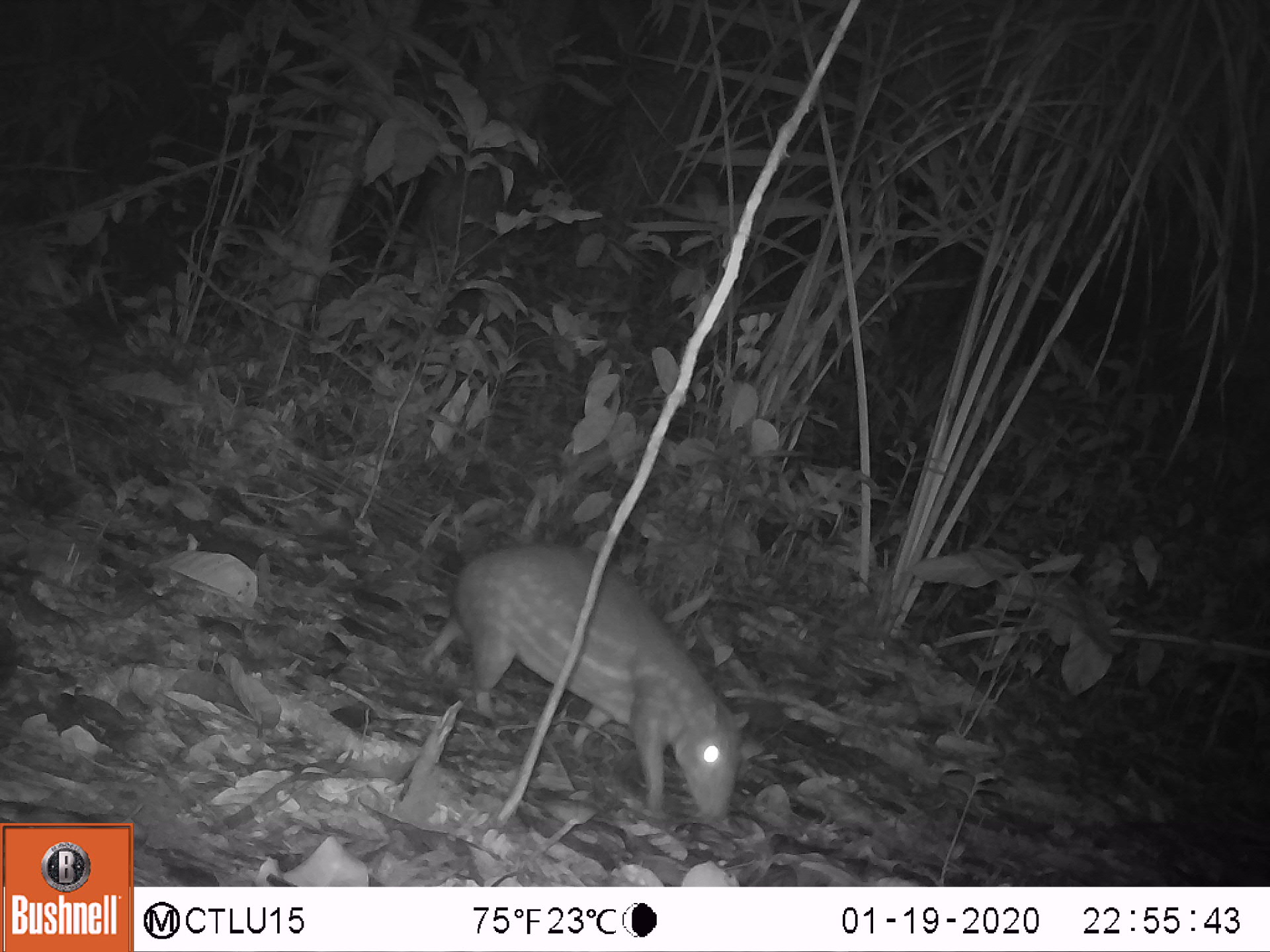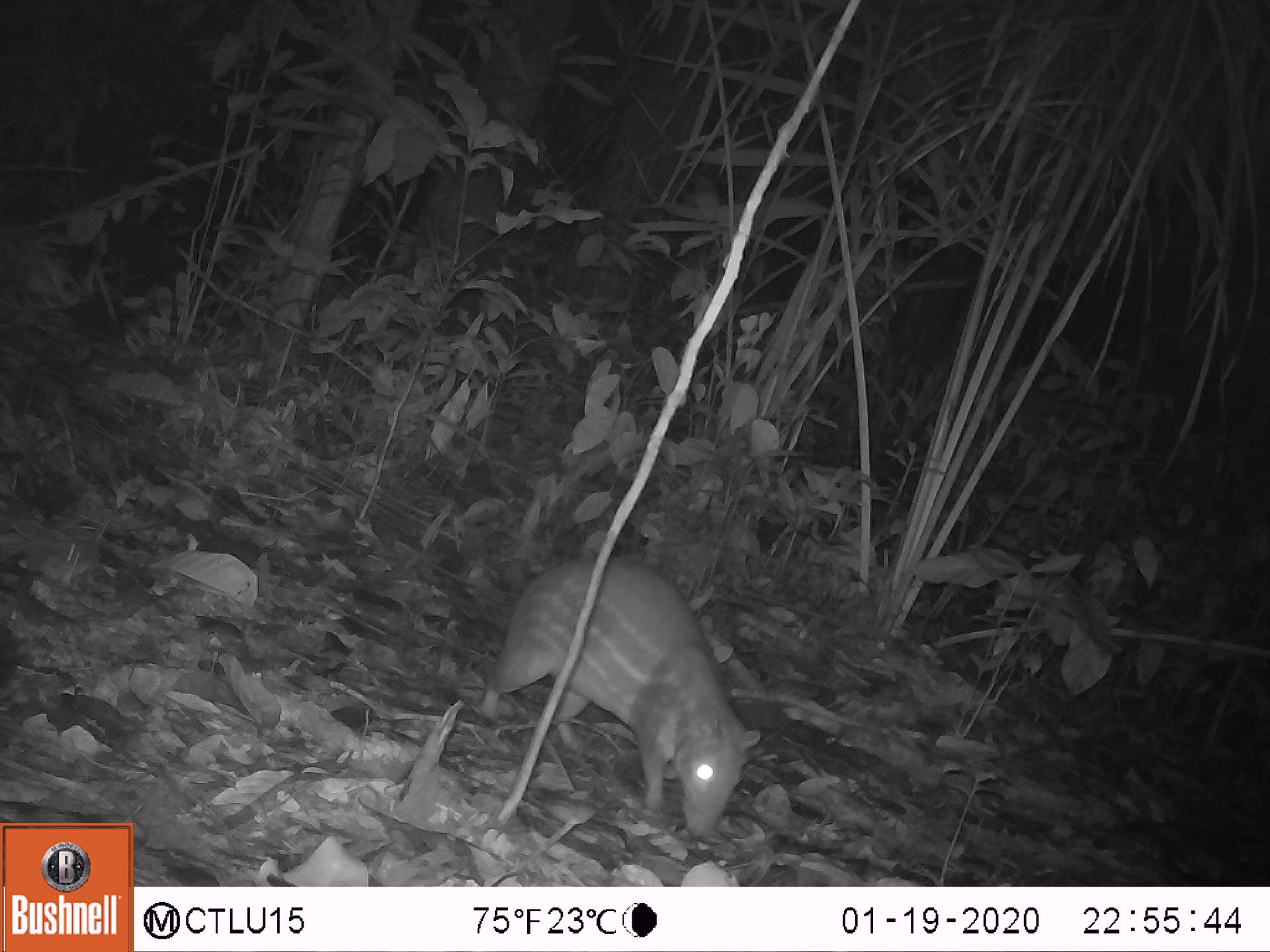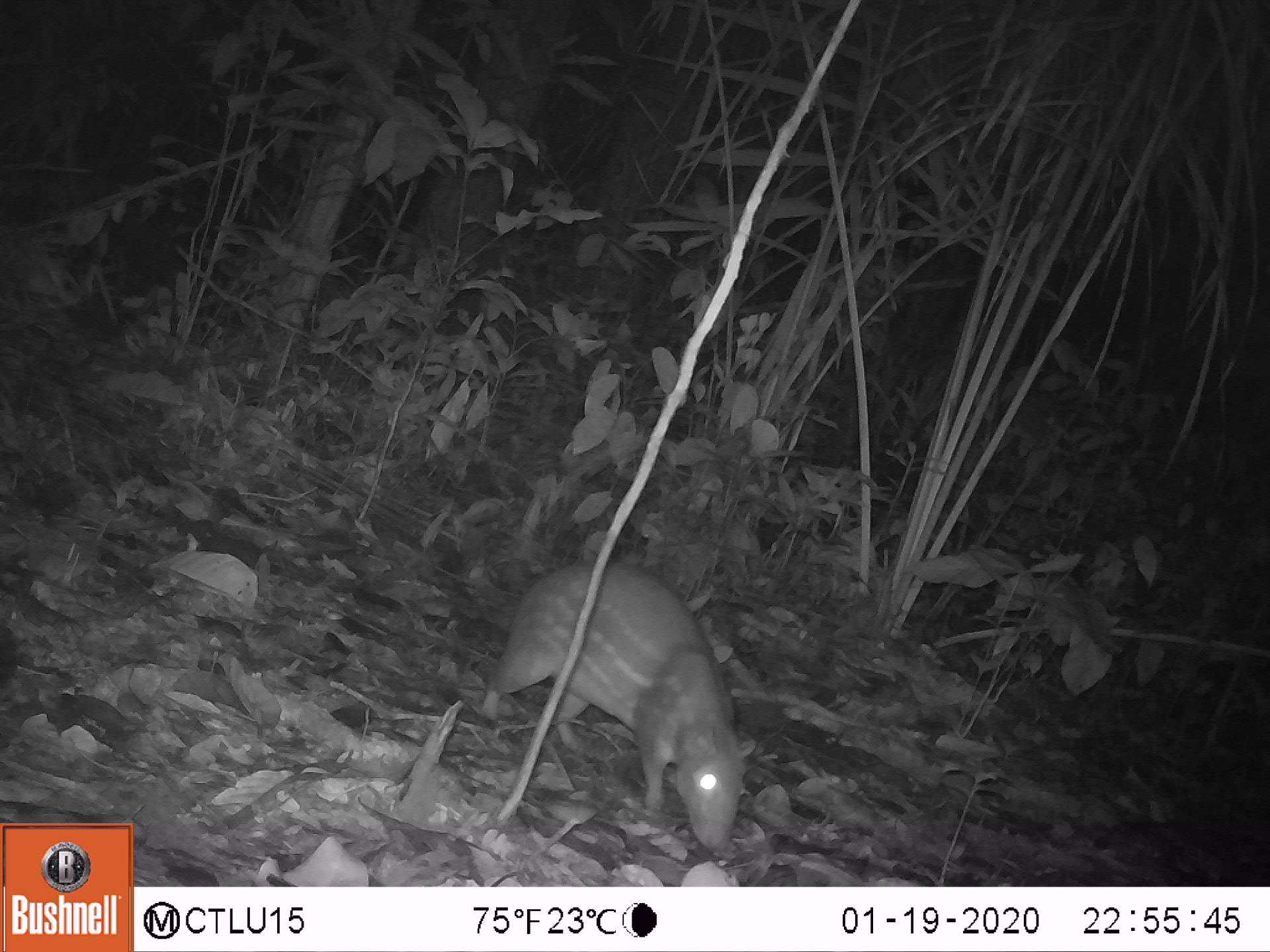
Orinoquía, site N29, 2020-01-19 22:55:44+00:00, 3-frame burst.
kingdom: Animalia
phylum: Chordata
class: Mammalia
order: Rodentia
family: Cuniculidae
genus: Cuniculus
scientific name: Cuniculus paca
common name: spotted paca